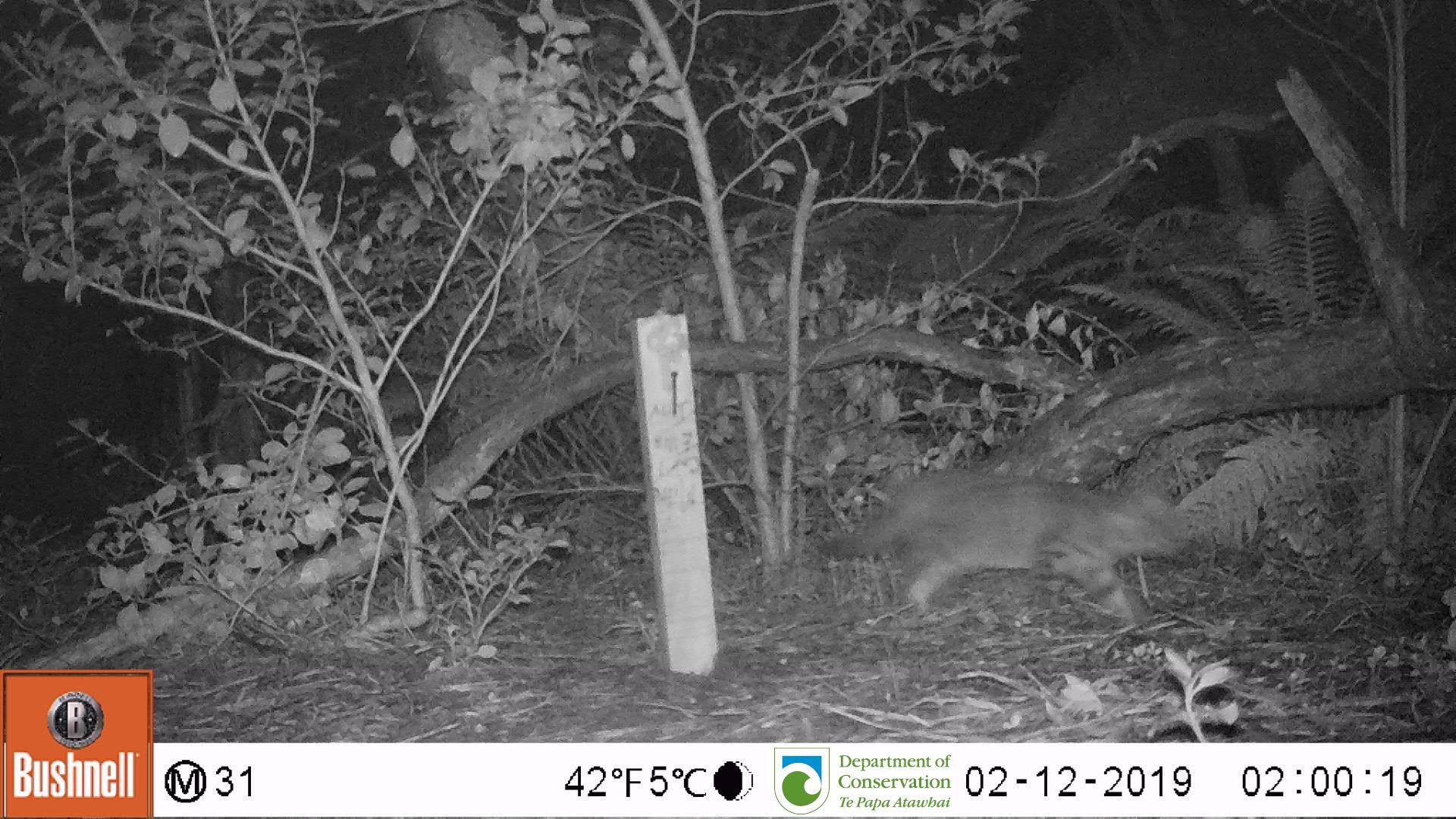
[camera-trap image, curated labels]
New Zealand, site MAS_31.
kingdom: Animalia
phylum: Chordata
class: Mammalia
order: Carnivora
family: Felidae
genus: Felis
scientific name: Felis catus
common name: domestic cat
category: cat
Cat (domestic cat) (Felis catus).